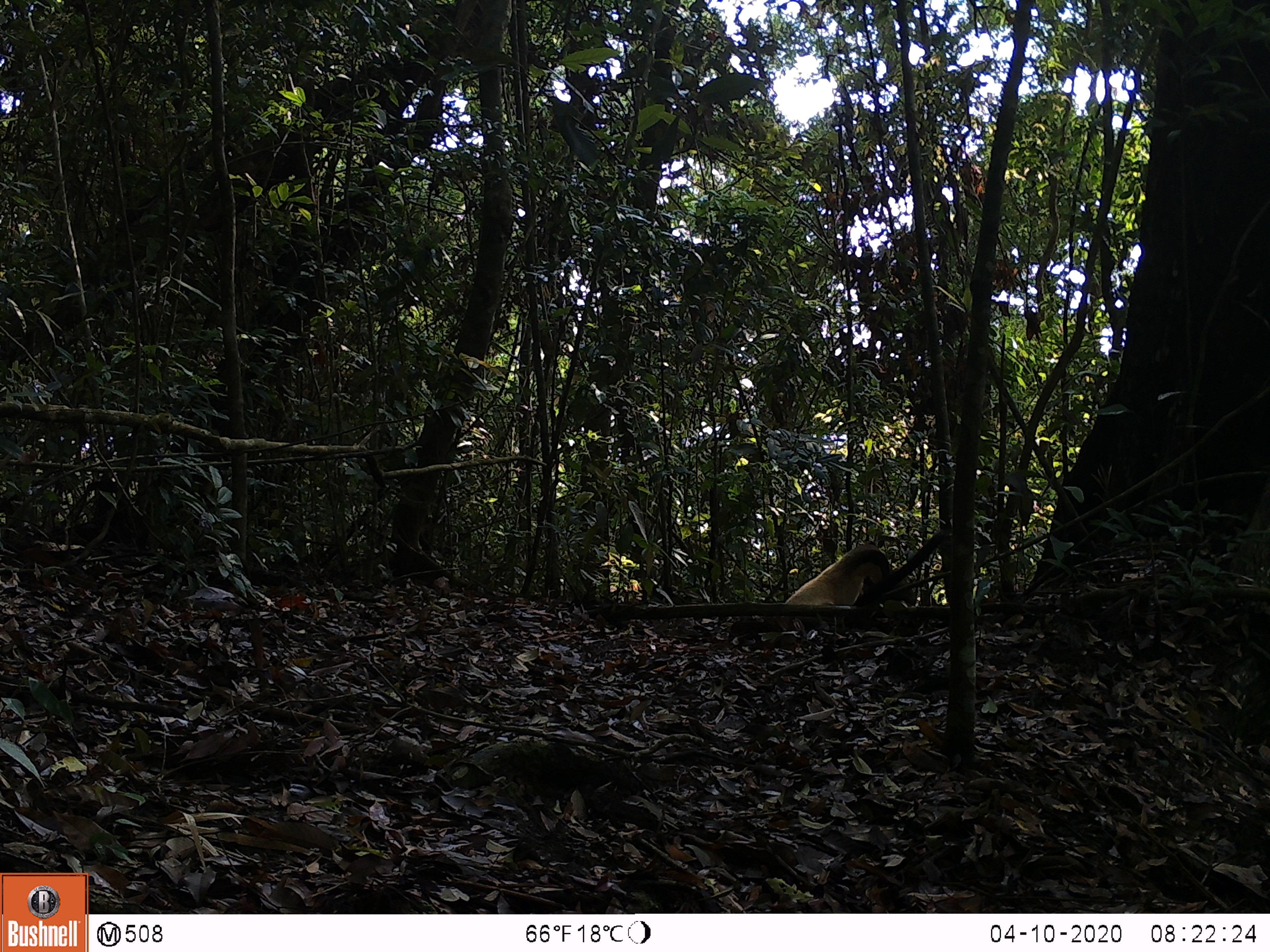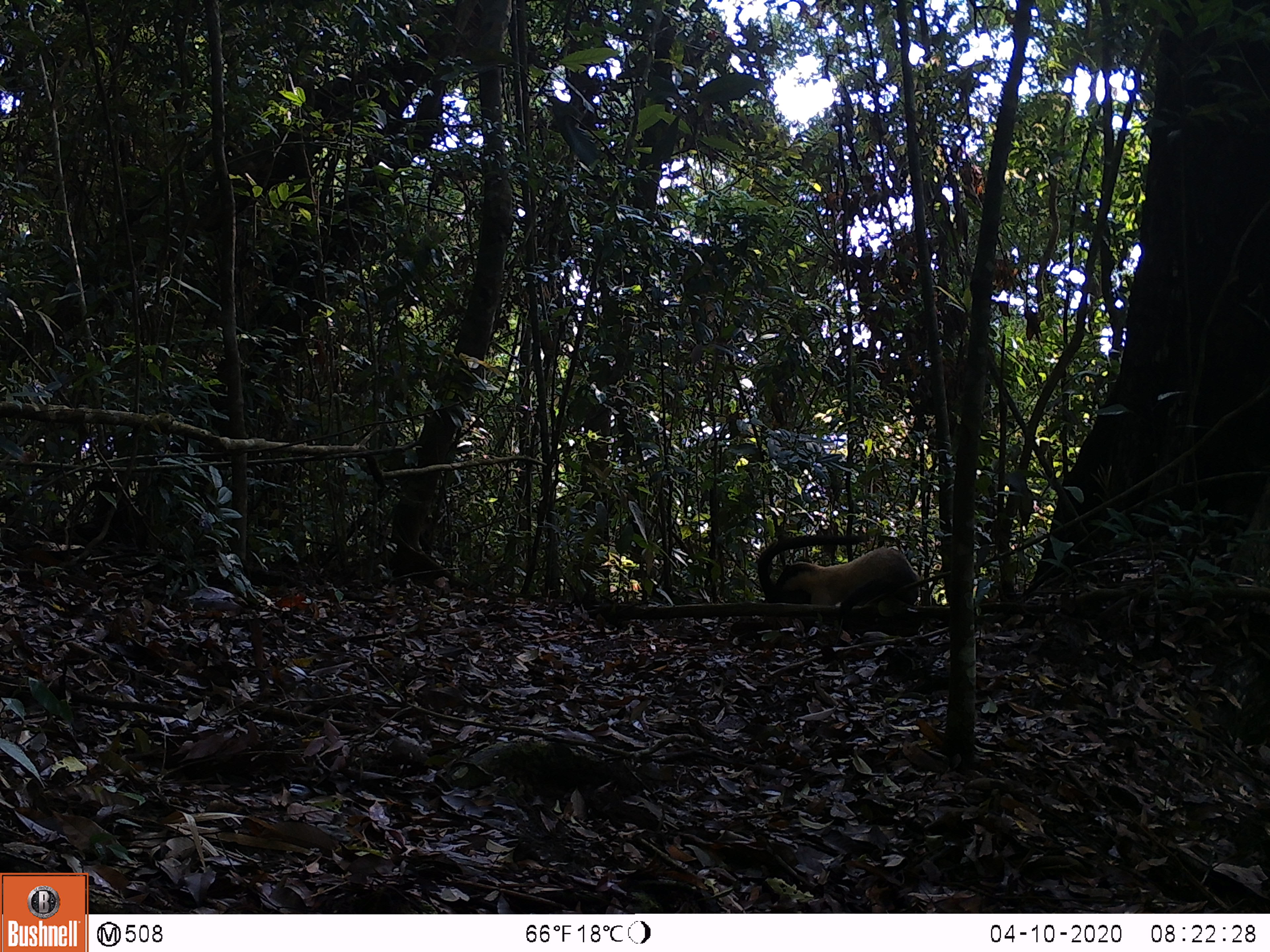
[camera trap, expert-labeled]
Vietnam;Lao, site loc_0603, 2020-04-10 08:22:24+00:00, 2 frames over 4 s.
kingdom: Animalia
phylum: Chordata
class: Mammalia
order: Carnivora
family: Mustelidae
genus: Martes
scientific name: Martes flavigula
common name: yellow-throated marten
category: yellow throated marten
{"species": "yellow throated marten (yellow-throated marten) (Martes flavigula)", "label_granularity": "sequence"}